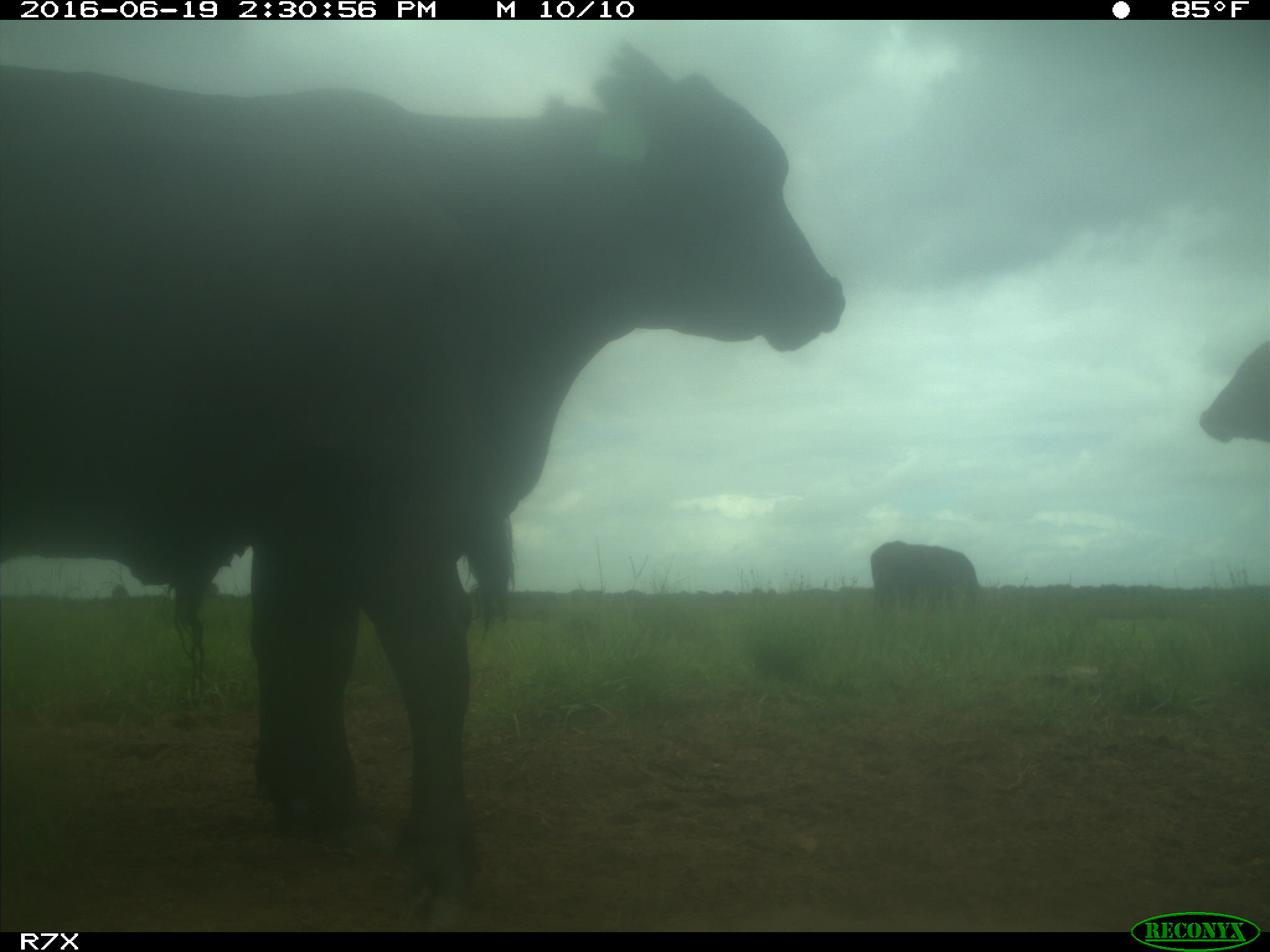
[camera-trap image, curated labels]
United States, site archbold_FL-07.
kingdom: Animalia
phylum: Chordata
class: Mammalia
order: Artiodactyla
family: Bovidae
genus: Bos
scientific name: Bos taurus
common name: domestic cow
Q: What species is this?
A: Bos taurus (domestic cow).